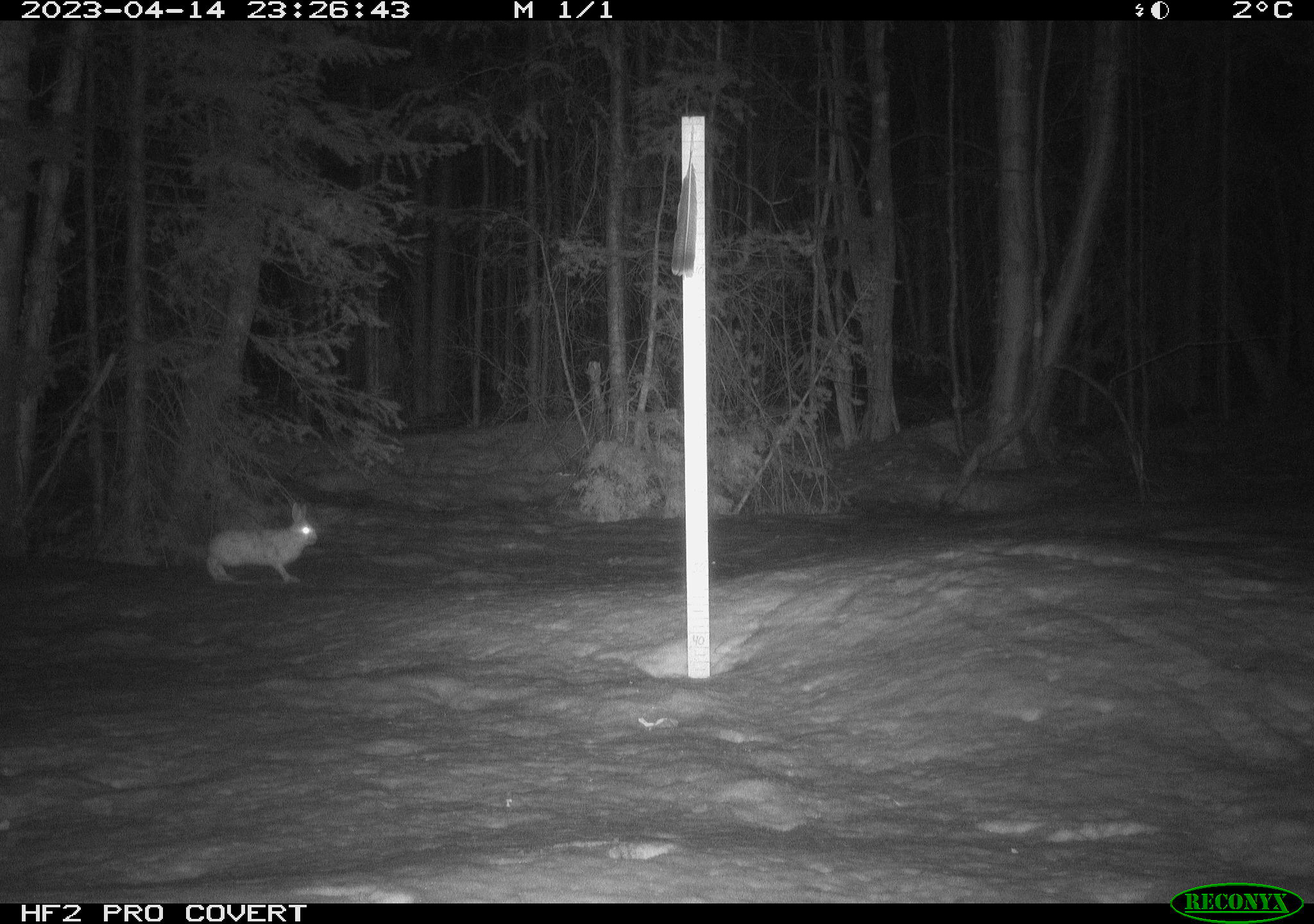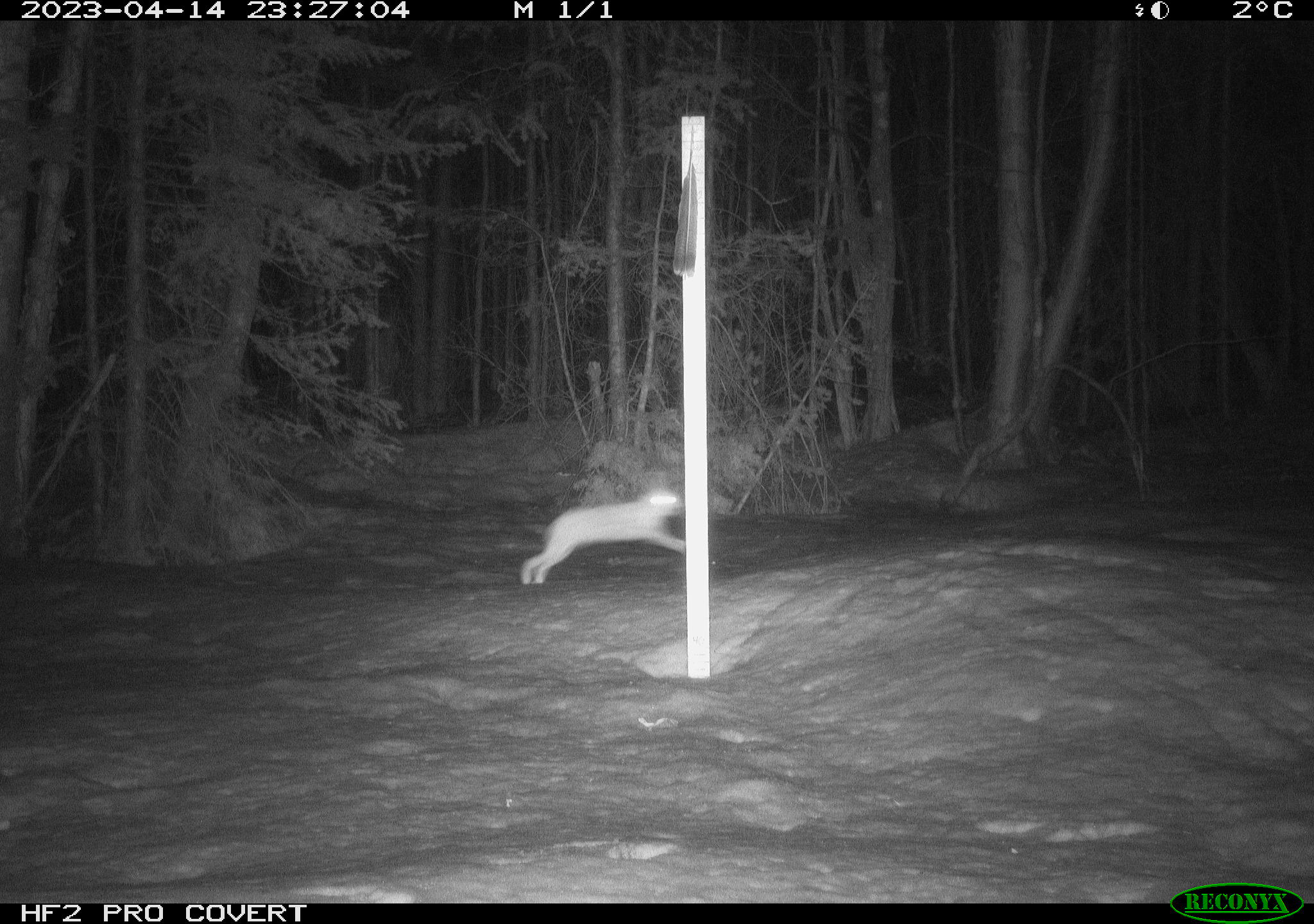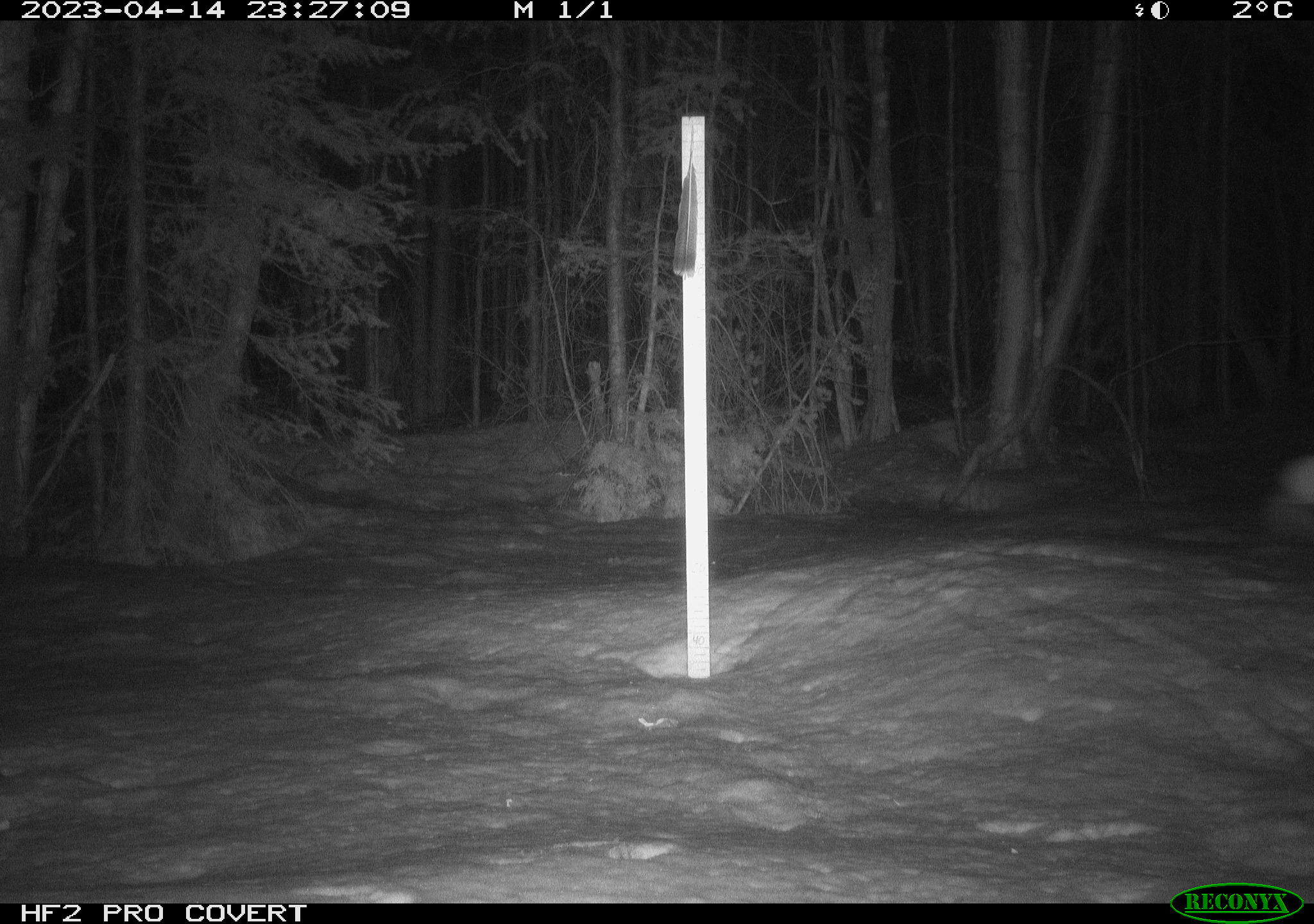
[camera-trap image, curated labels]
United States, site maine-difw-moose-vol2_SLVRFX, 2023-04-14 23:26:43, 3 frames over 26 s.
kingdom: Animalia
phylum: Chordata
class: Mammalia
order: Lagomorpha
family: Leporidae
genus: Lepus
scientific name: Lepus americanus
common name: snowshoe hare